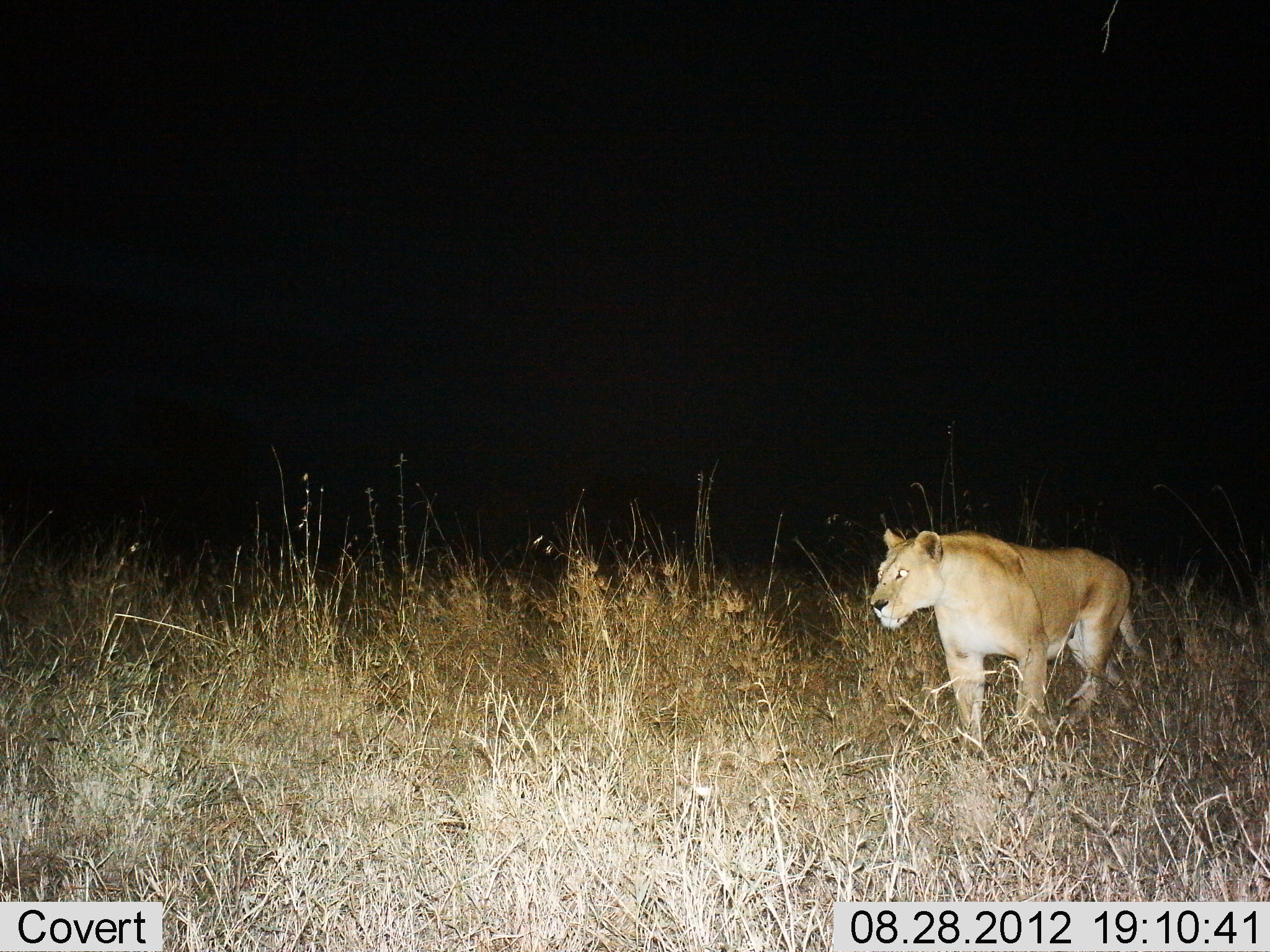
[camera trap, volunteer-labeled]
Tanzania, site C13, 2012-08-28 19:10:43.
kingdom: Animalia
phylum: Chordata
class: Mammalia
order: Carnivora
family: Felidae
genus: Panthera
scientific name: Panthera leo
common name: lion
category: lionfemale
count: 1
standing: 30%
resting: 0%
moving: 70%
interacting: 0%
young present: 0%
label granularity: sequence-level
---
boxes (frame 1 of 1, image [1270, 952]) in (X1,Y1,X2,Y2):
animal: (869,530,1186,757)